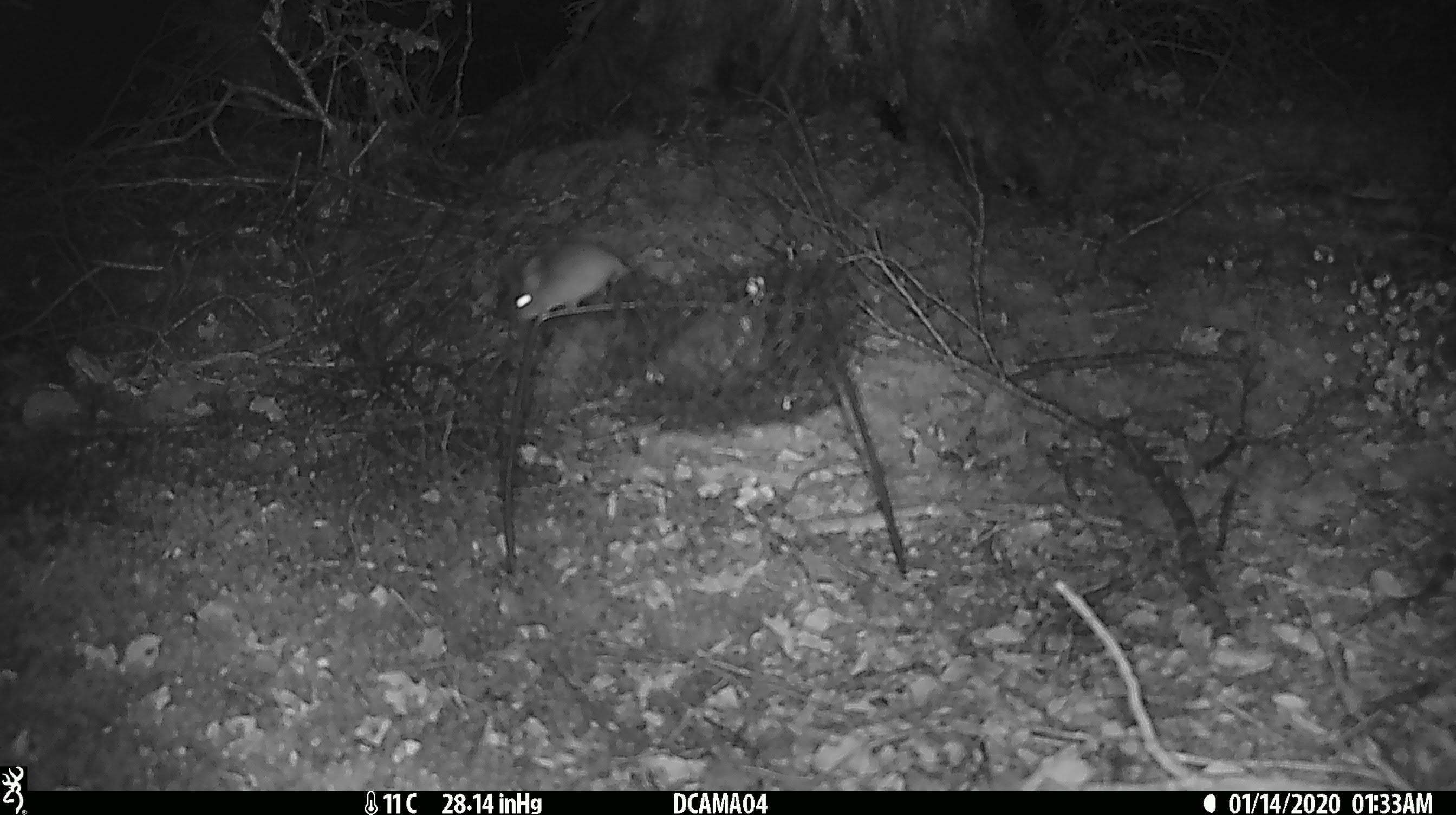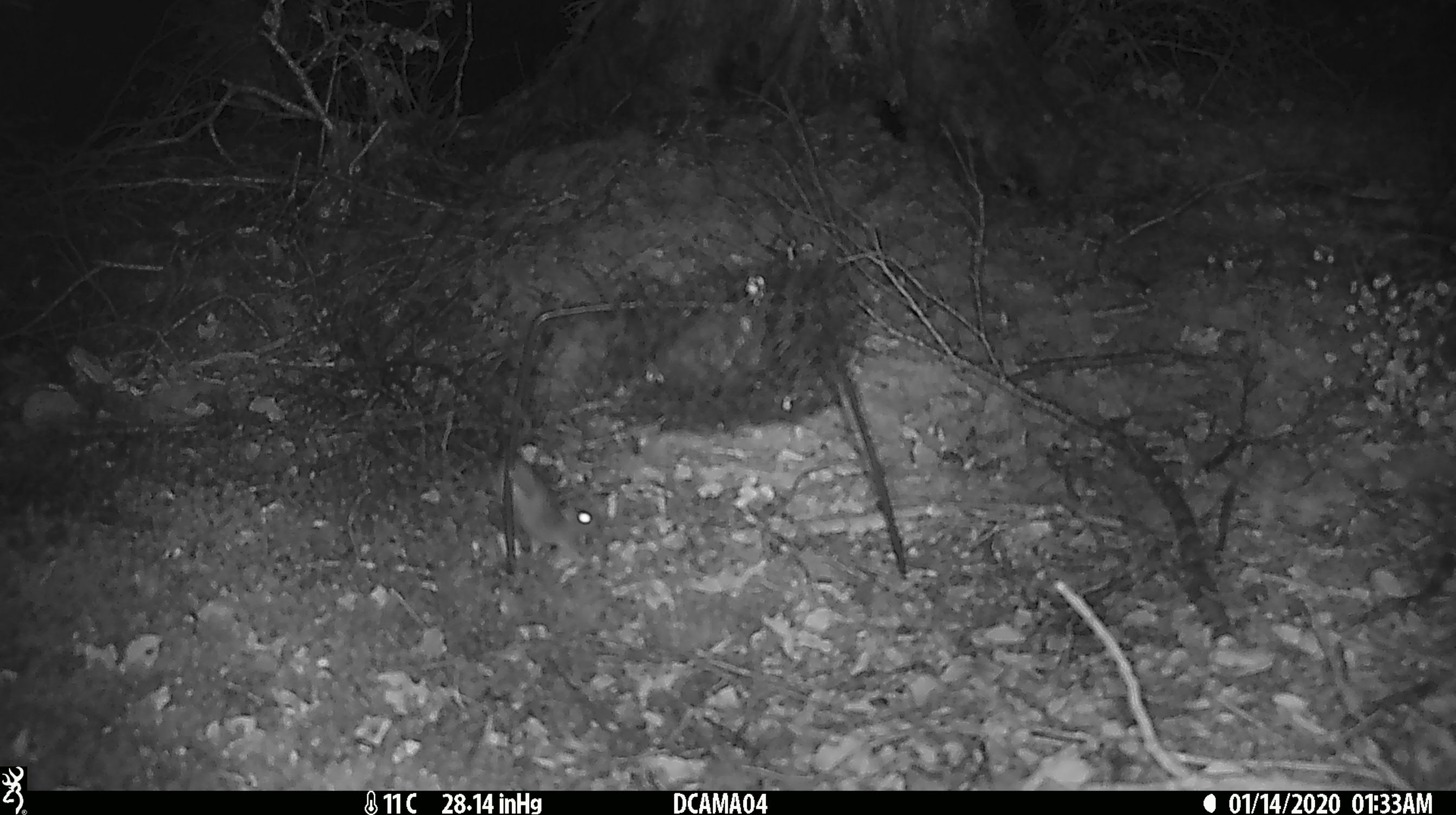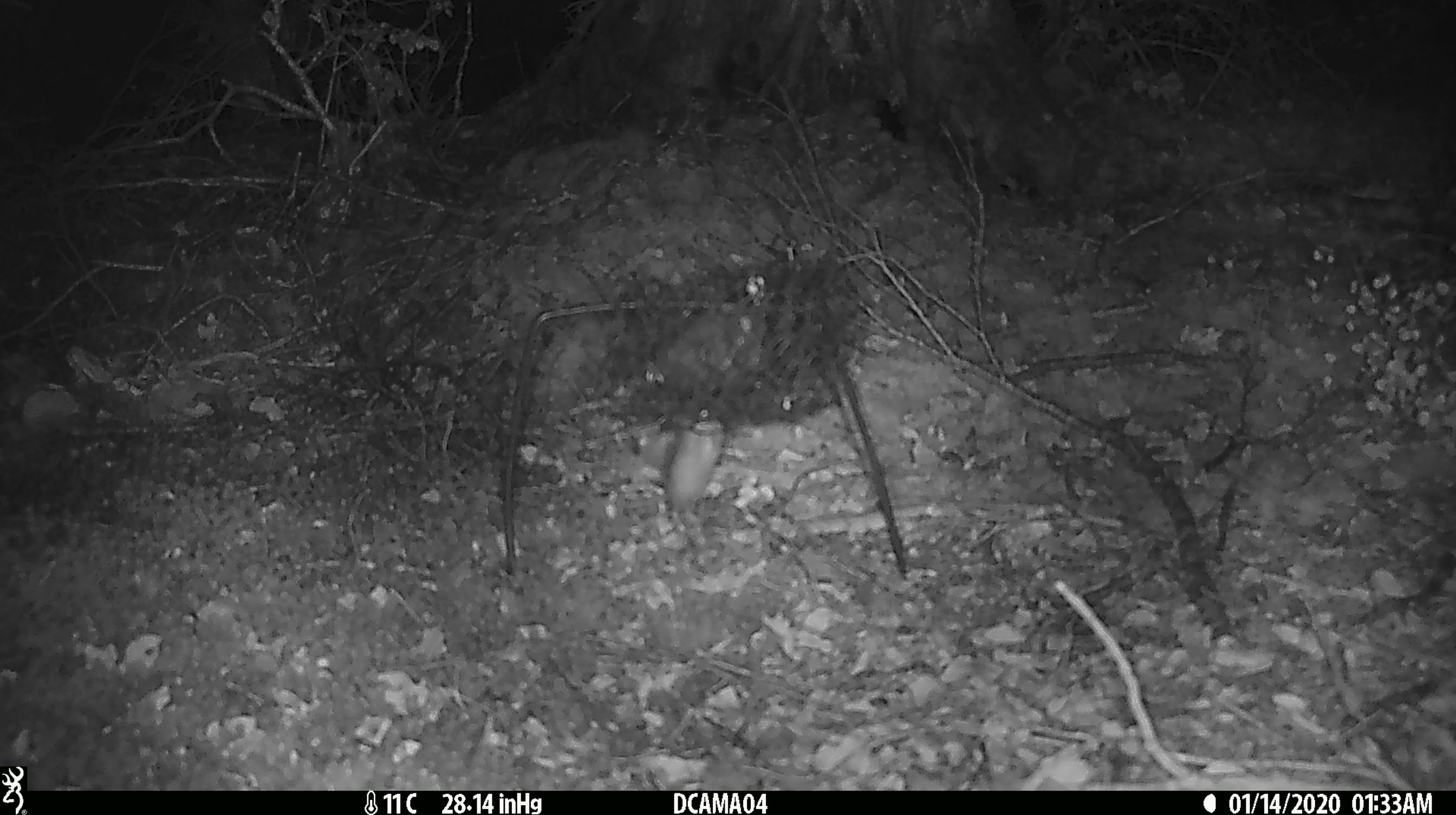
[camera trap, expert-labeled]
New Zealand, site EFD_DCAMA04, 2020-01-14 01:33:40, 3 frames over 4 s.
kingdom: Animalia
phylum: Chordata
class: Mammalia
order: Rodentia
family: Muridae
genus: Mus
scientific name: Mus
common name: mouse